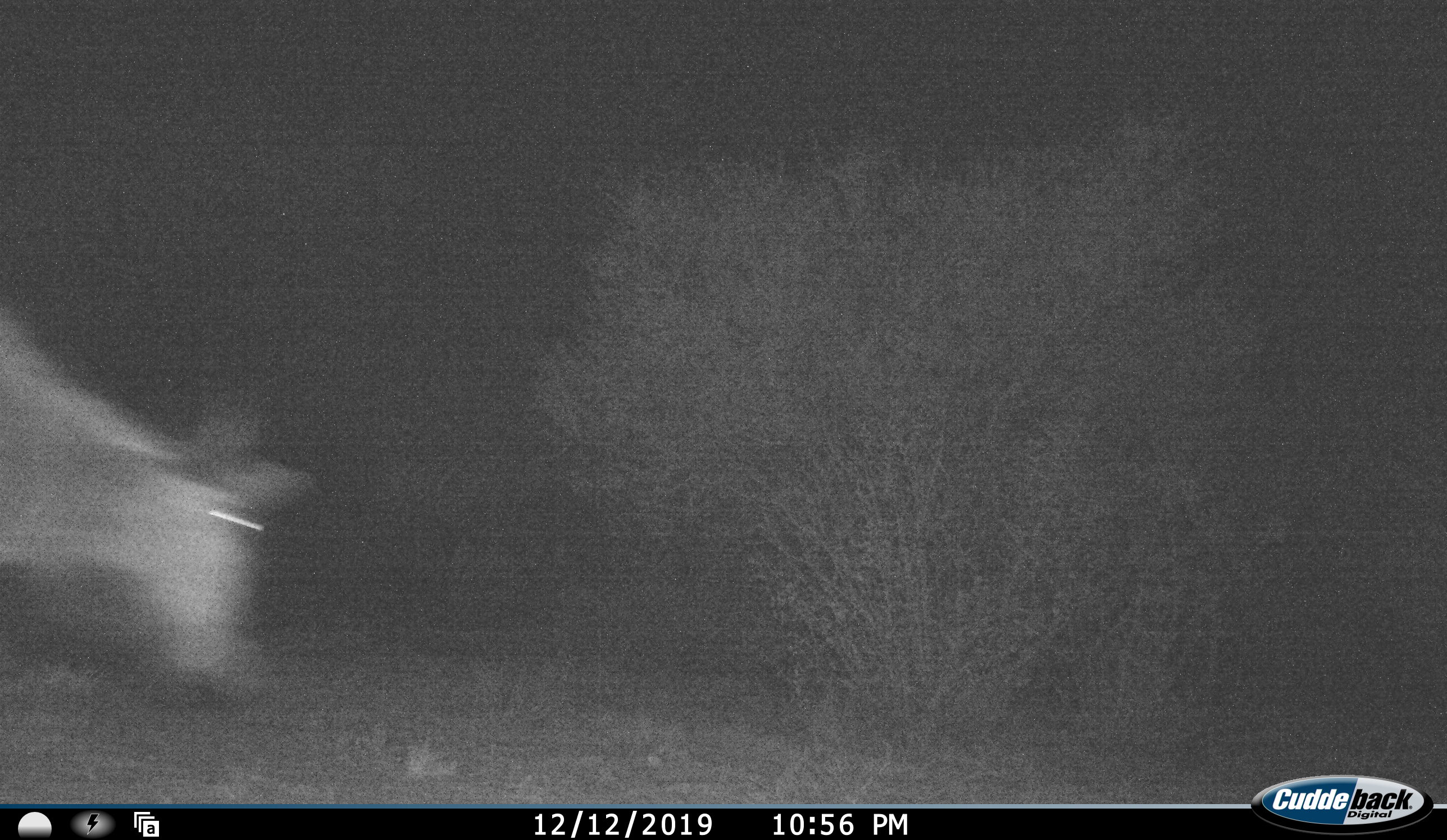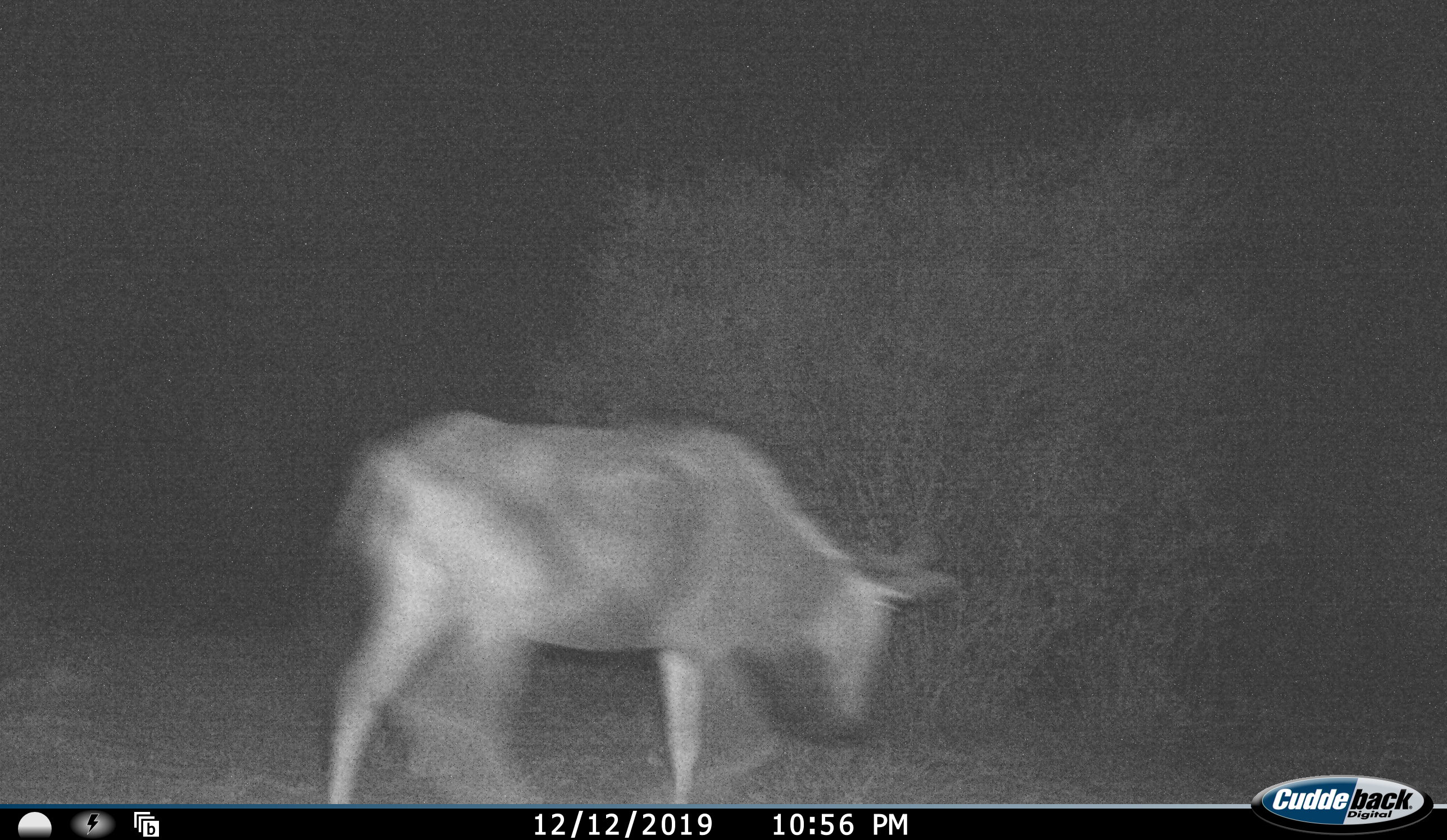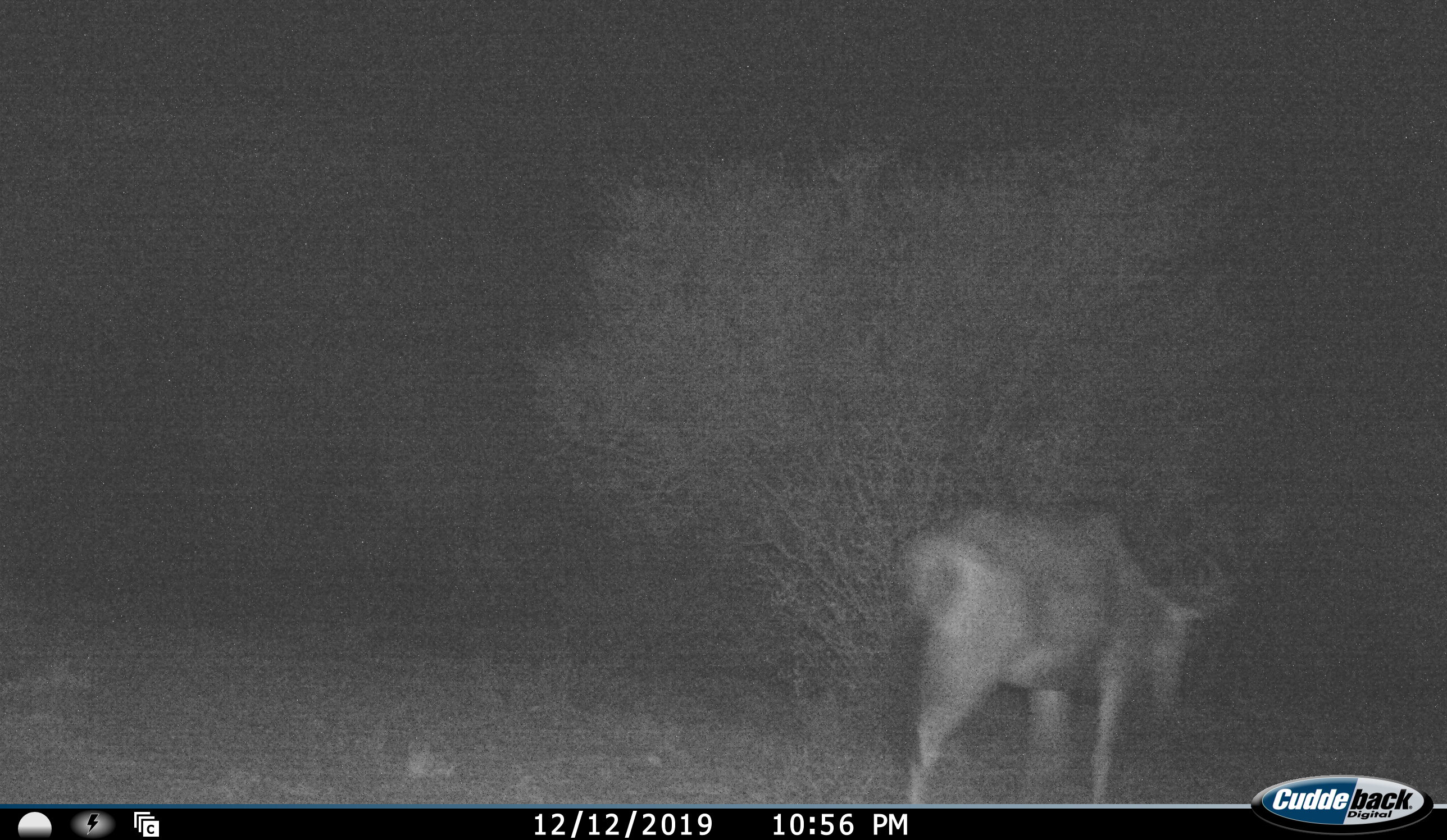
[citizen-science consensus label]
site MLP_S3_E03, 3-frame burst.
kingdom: Animalia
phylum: Chordata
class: Mammalia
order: Artiodactyla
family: Bovidae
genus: Connochaetes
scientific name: Connochaetes taurinus taurinus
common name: blue wildebeest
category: wildebeestblue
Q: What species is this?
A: Wildebeestblue (blue wildebeest) (Connochaetes taurinus taurinus).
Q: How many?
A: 1.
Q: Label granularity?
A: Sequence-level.